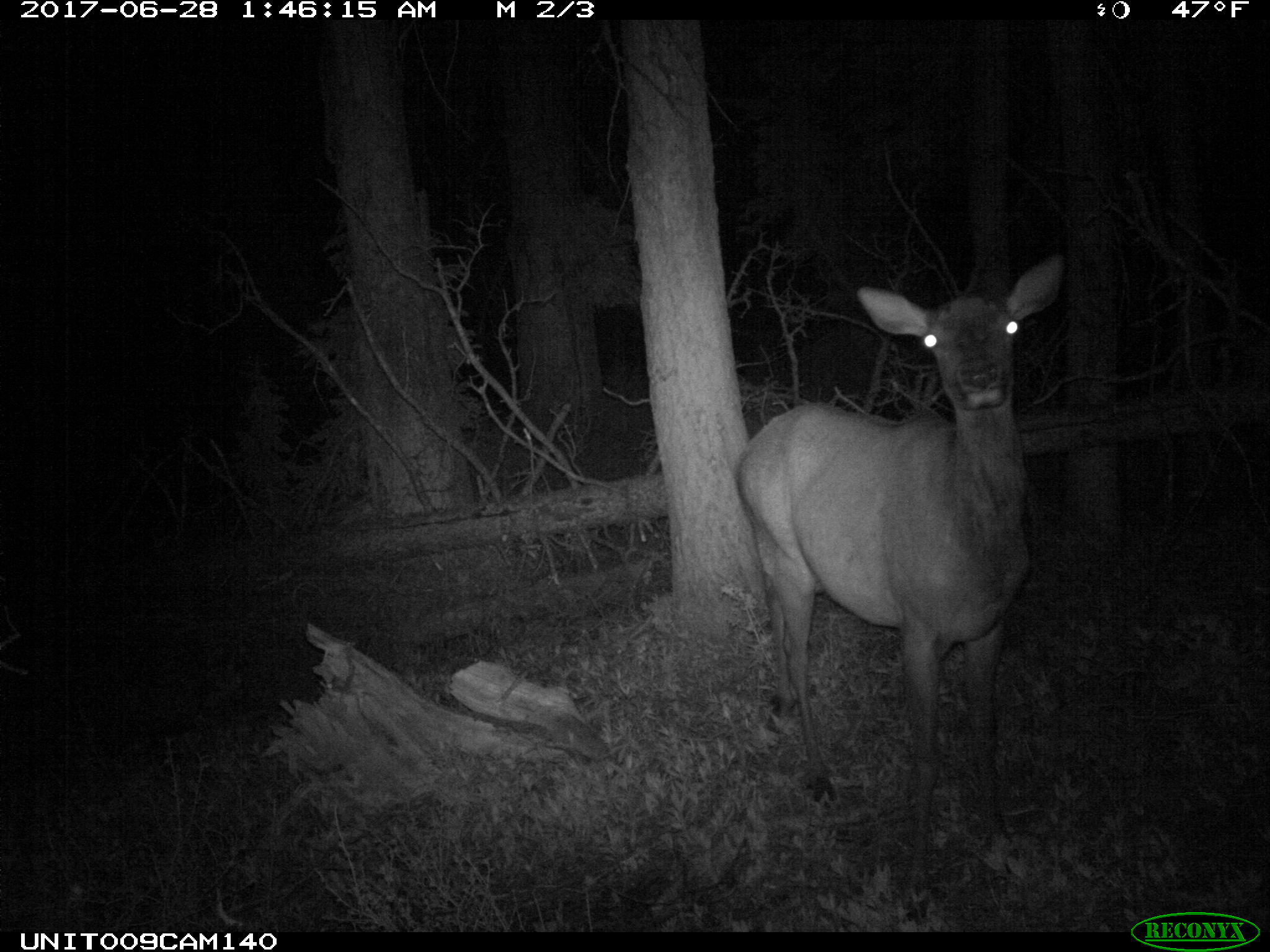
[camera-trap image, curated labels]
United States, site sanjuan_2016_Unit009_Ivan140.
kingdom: Animalia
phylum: Chordata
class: Mammalia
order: Artiodactyla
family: Cervidae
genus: Cervus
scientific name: Cervus elaphus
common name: red deer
Cervus elaphus (red deer).